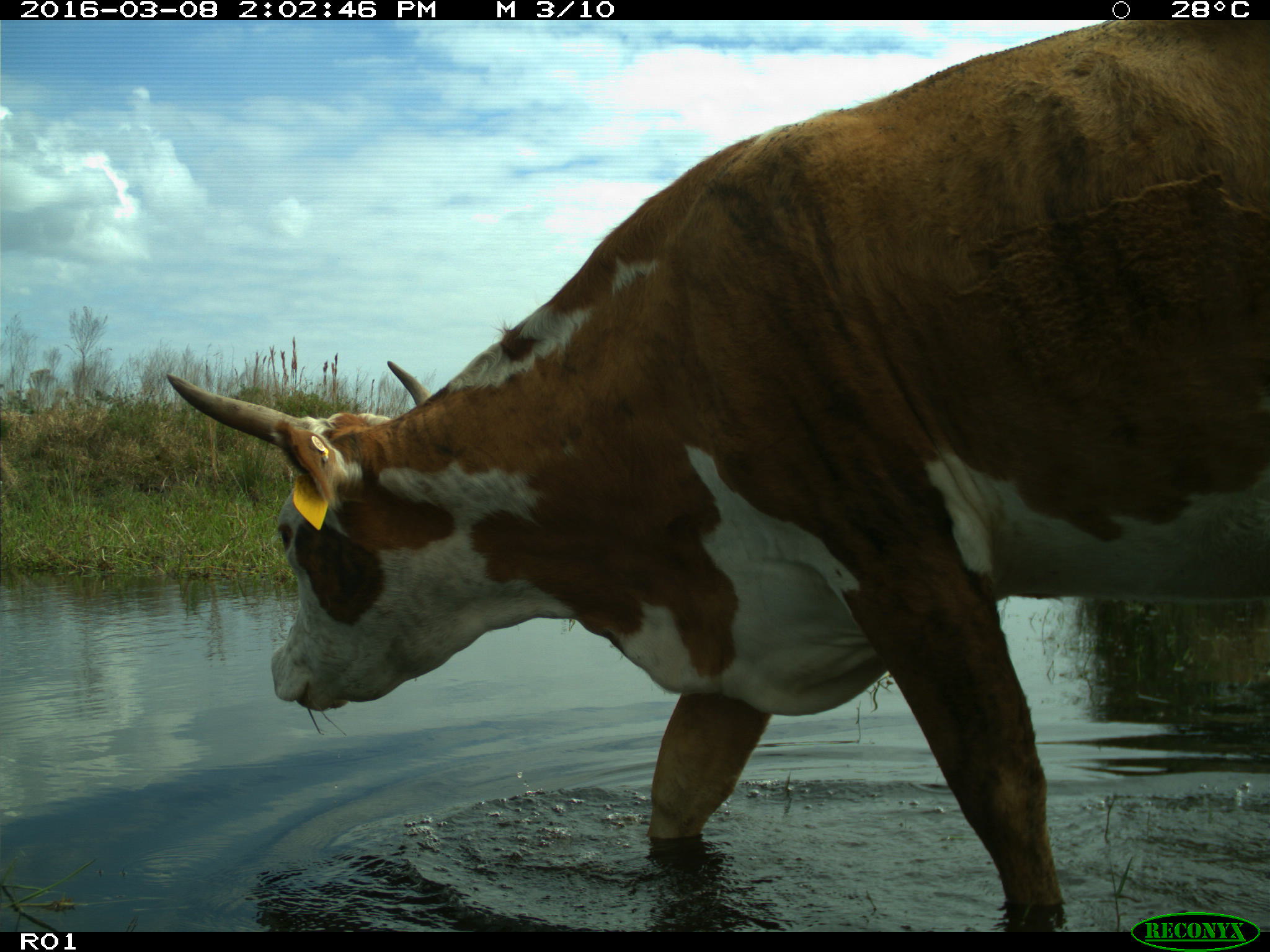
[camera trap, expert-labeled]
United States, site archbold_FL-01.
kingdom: Animalia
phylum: Chordata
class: Mammalia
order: Artiodactyla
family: Bovidae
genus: Bos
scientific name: Bos taurus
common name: domestic cow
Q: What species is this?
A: Bos taurus (domestic cow).